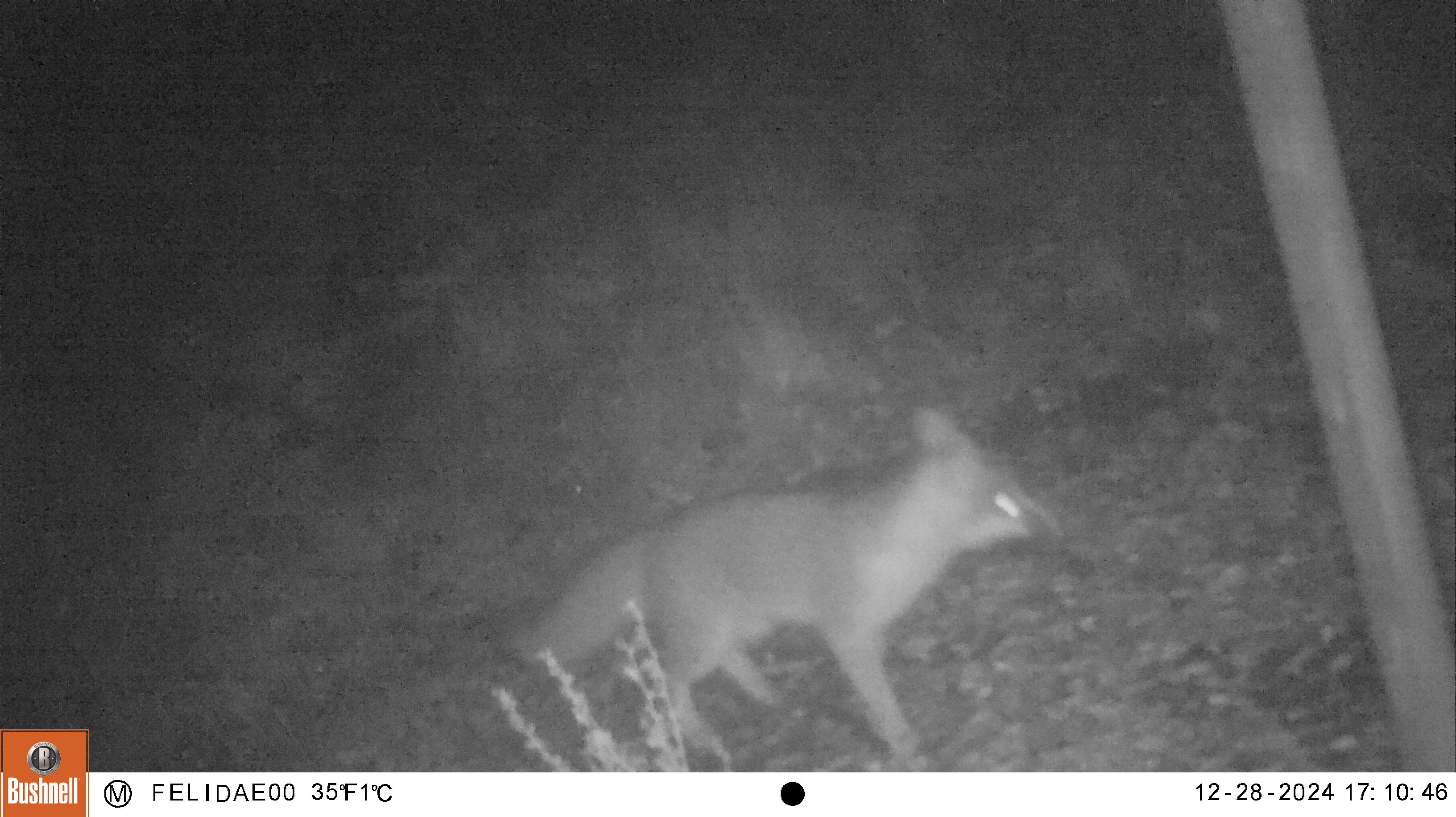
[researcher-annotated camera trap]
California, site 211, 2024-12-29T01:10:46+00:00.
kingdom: Animalia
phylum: Chordata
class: Mammalia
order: Carnivora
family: Canidae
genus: Urocyon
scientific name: Urocyon cinereoargenteus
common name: gray fox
Gray fox (Urocyon cinereoargenteus).